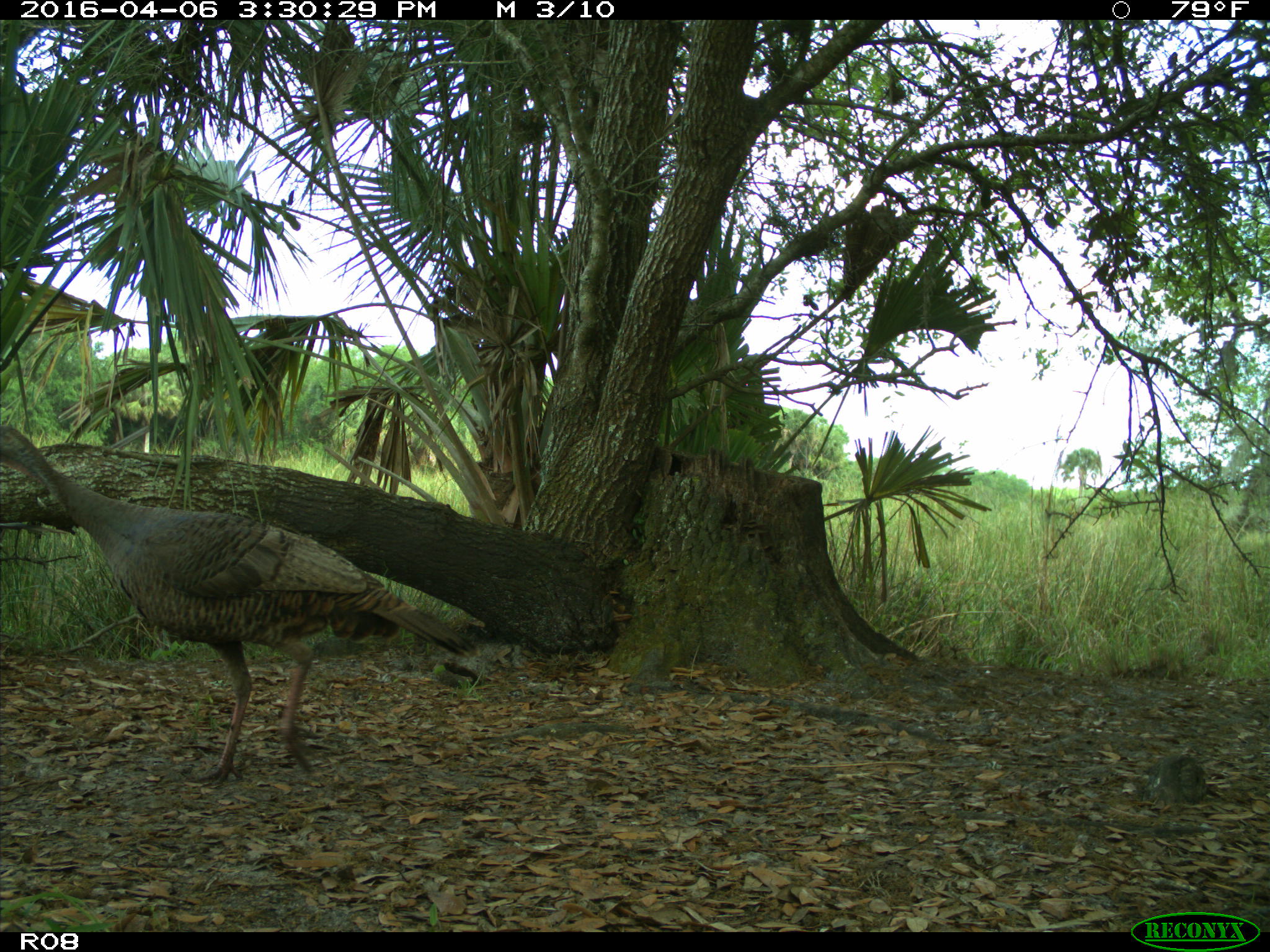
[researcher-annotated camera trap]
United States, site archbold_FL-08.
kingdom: Animalia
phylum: Chordata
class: Aves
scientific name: Aves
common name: birds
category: unidentified bird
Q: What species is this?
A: Unidentified bird (birds) (Aves).